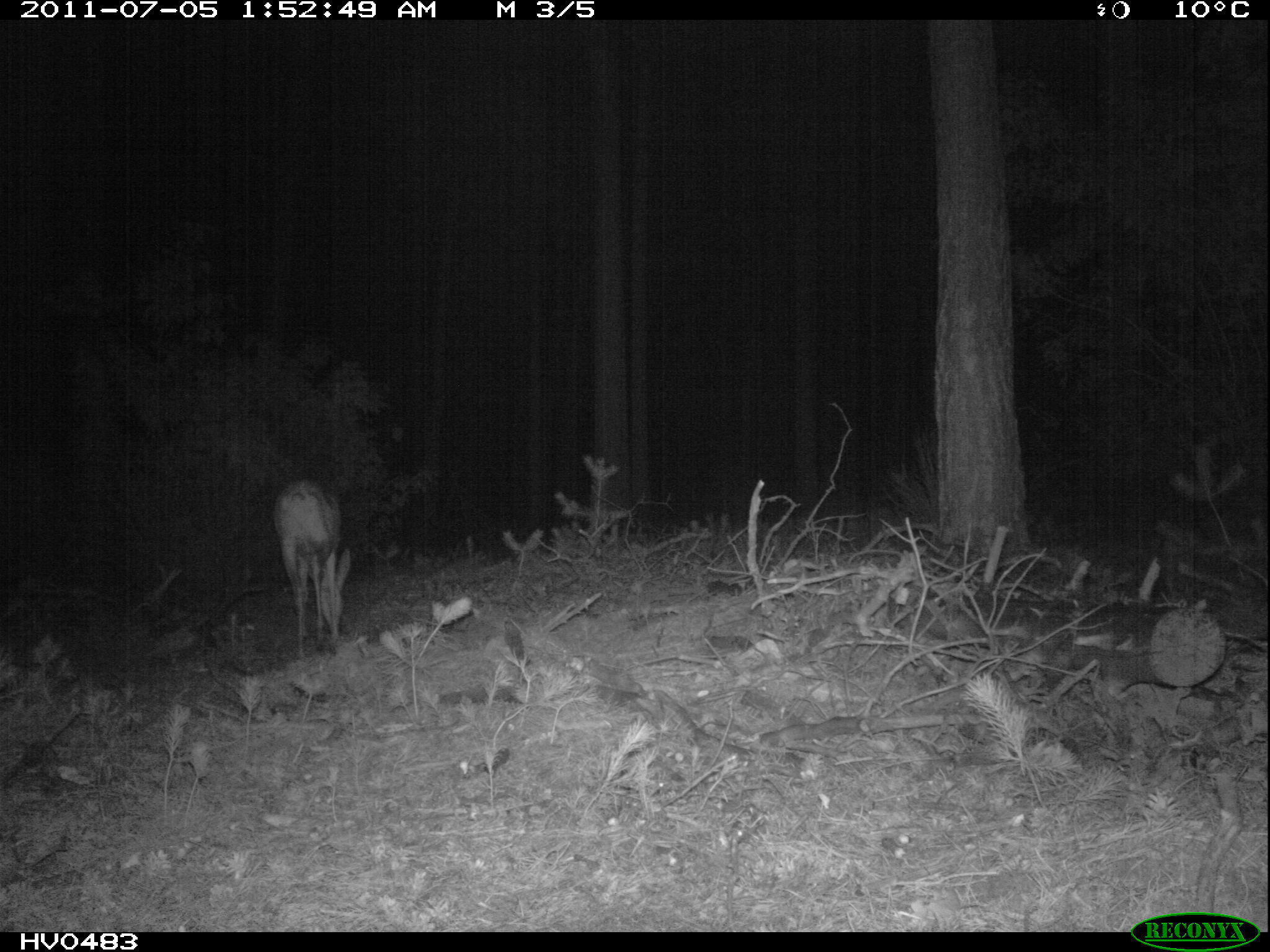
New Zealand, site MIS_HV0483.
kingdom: Animalia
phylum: Chordata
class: Mammalia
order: Artiodactyla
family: Cervidae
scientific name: Cervidae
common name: deer